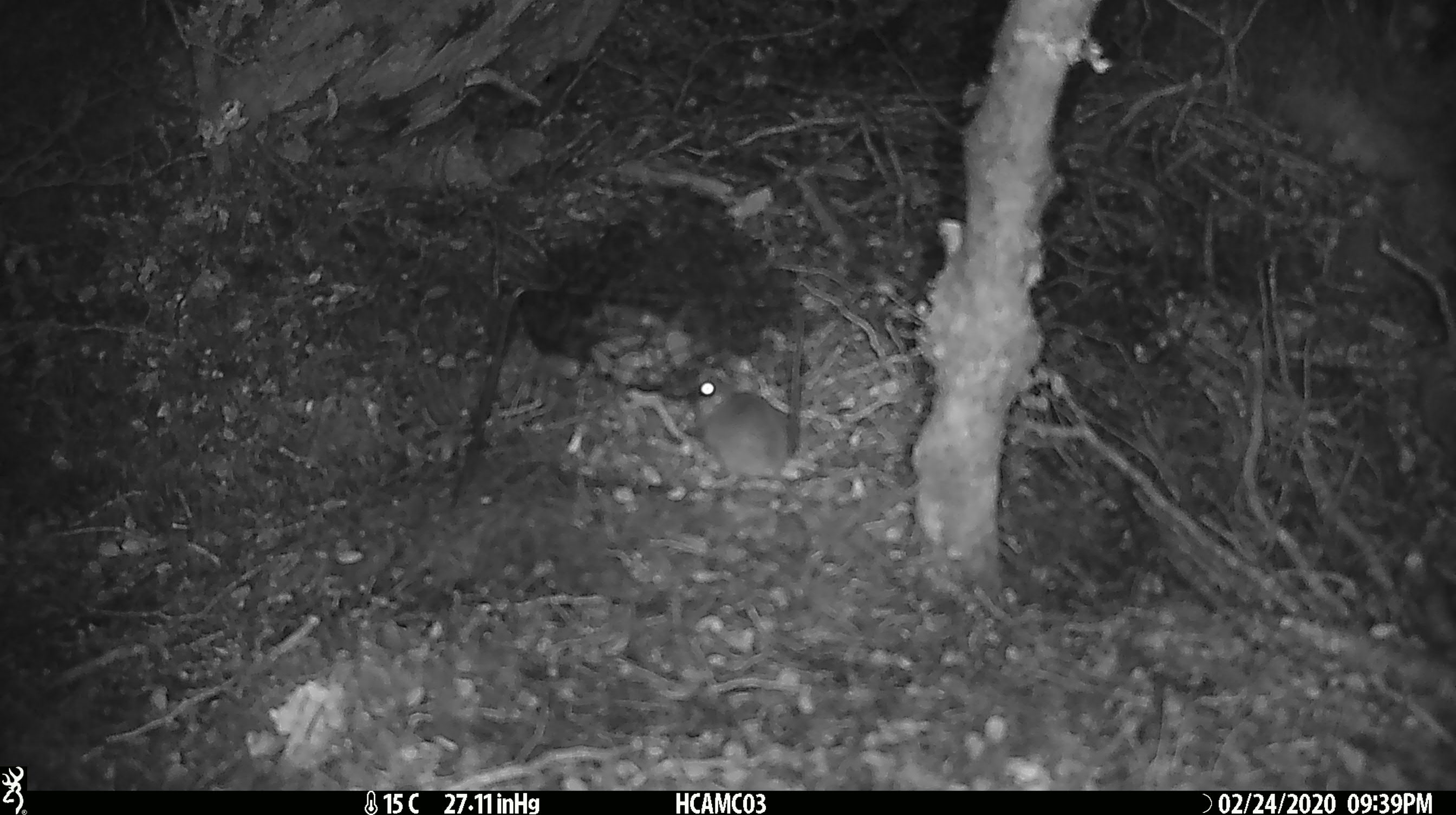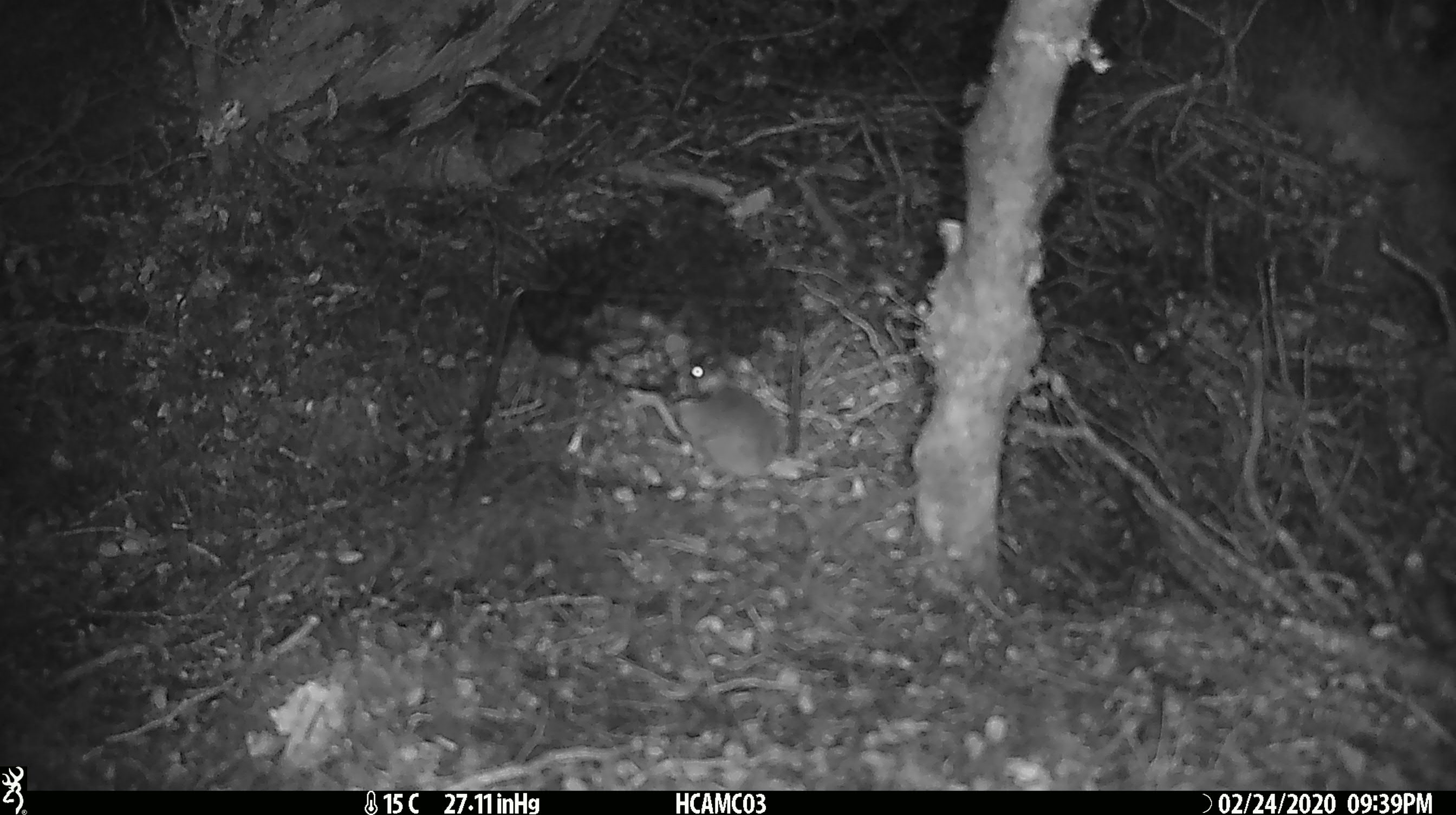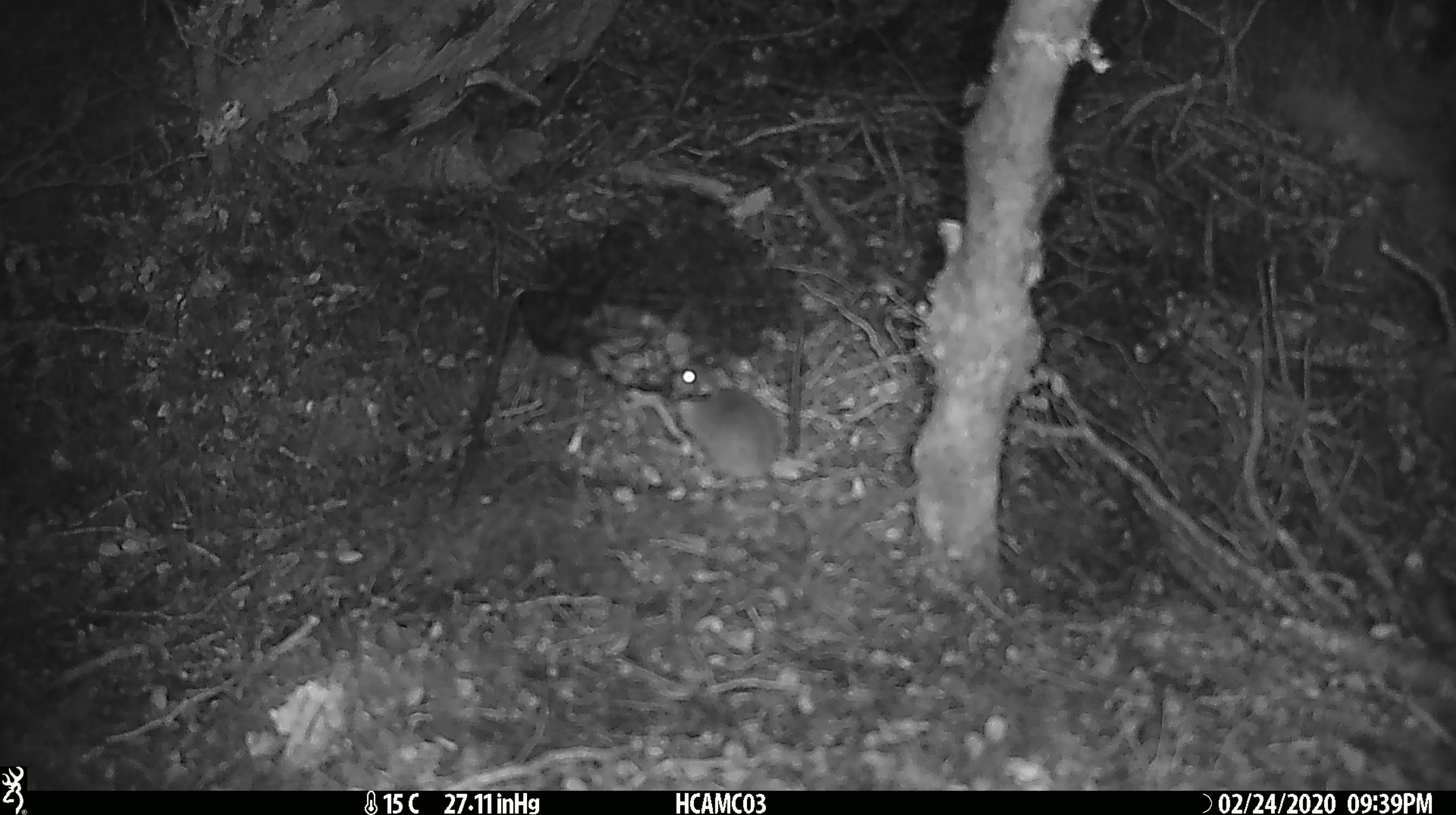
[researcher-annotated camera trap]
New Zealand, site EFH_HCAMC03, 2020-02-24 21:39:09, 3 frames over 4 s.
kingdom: Animalia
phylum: Chordata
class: Mammalia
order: Rodentia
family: Muridae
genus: Mus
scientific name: Mus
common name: mouse